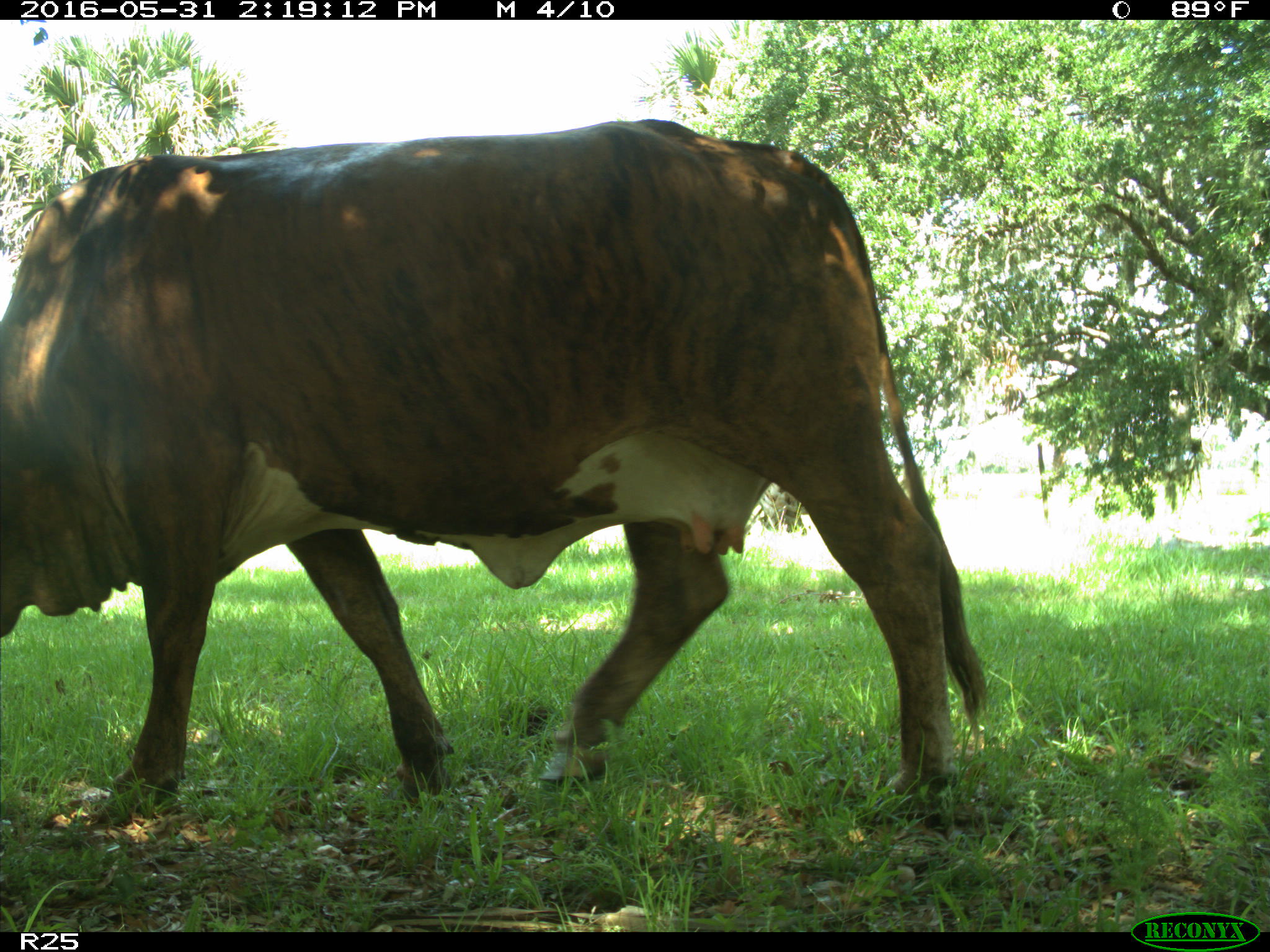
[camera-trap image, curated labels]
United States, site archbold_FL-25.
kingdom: Animalia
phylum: Chordata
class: Mammalia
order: Artiodactyla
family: Bovidae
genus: Bos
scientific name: Bos taurus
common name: domestic cow